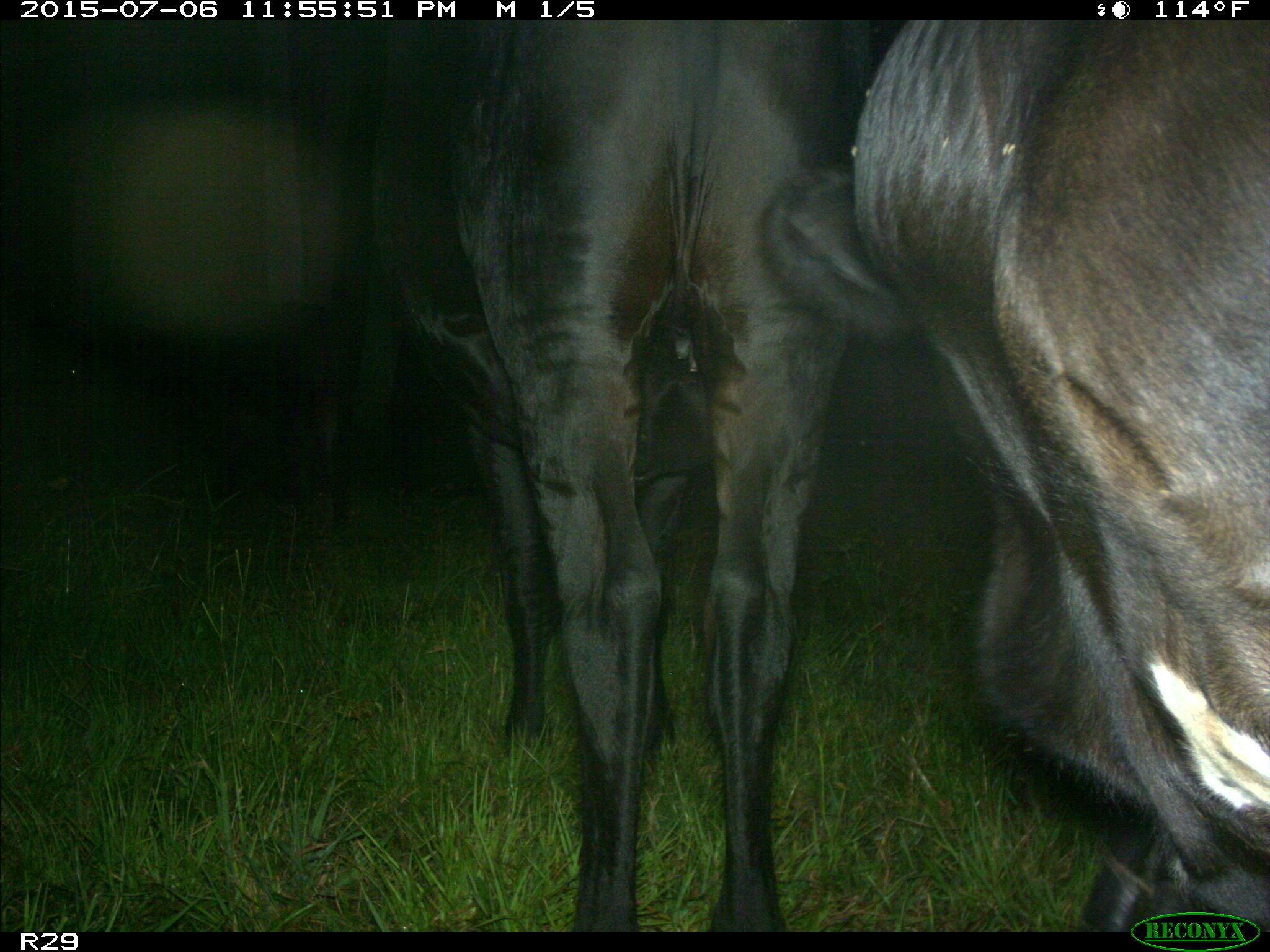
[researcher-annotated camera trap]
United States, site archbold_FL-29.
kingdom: Animalia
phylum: Chordata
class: Mammalia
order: Artiodactyla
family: Bovidae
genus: Bos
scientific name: Bos taurus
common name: domestic cow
Bos taurus (domestic cow).